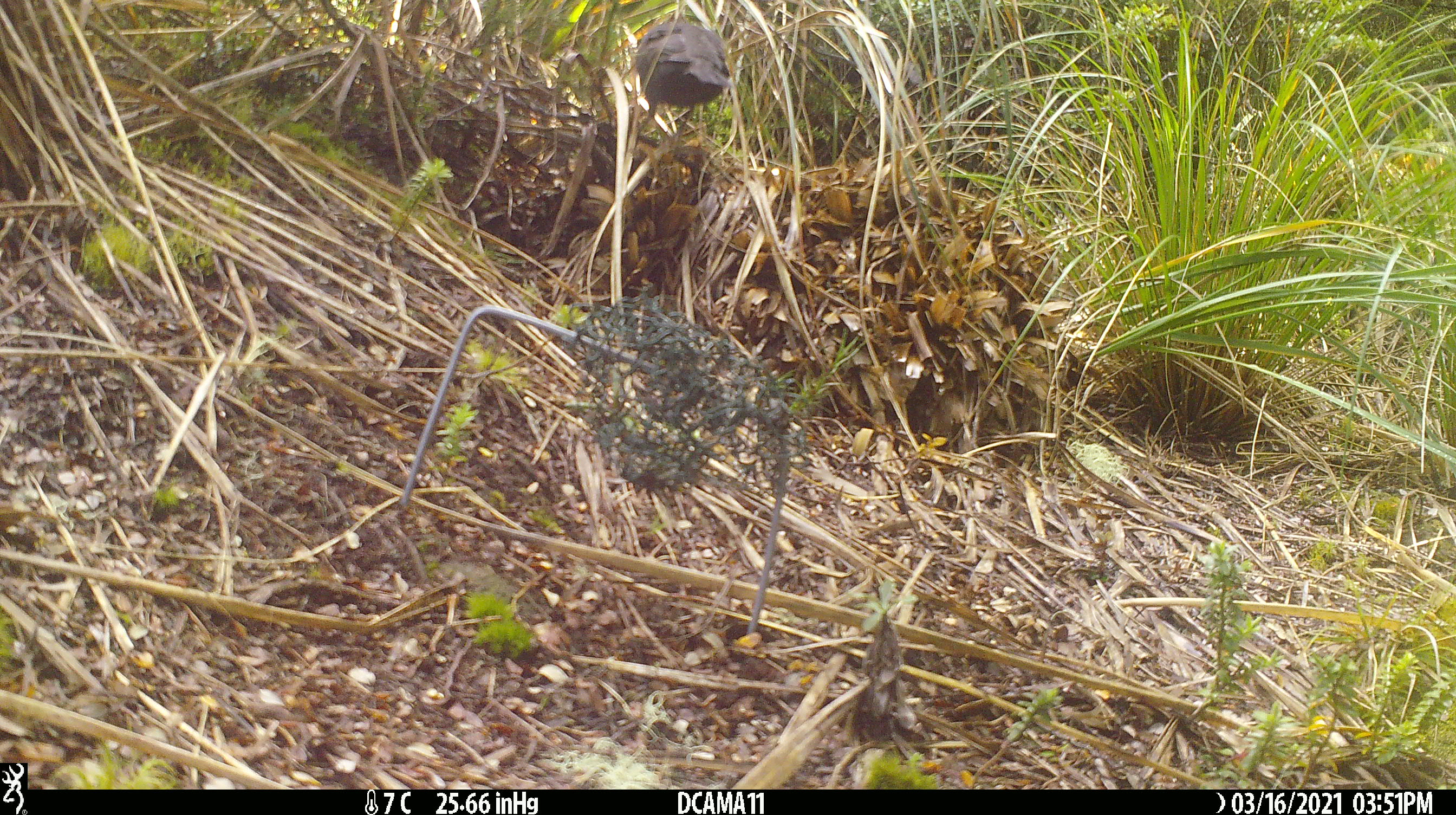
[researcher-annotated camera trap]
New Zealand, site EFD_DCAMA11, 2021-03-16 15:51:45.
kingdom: Animalia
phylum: Chordata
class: Aves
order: Passeriformes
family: Turdidae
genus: Turdus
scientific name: Turdus merula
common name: eurasian blackbird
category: blackbird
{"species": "blackbird (eurasian blackbird) (Turdus merula)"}